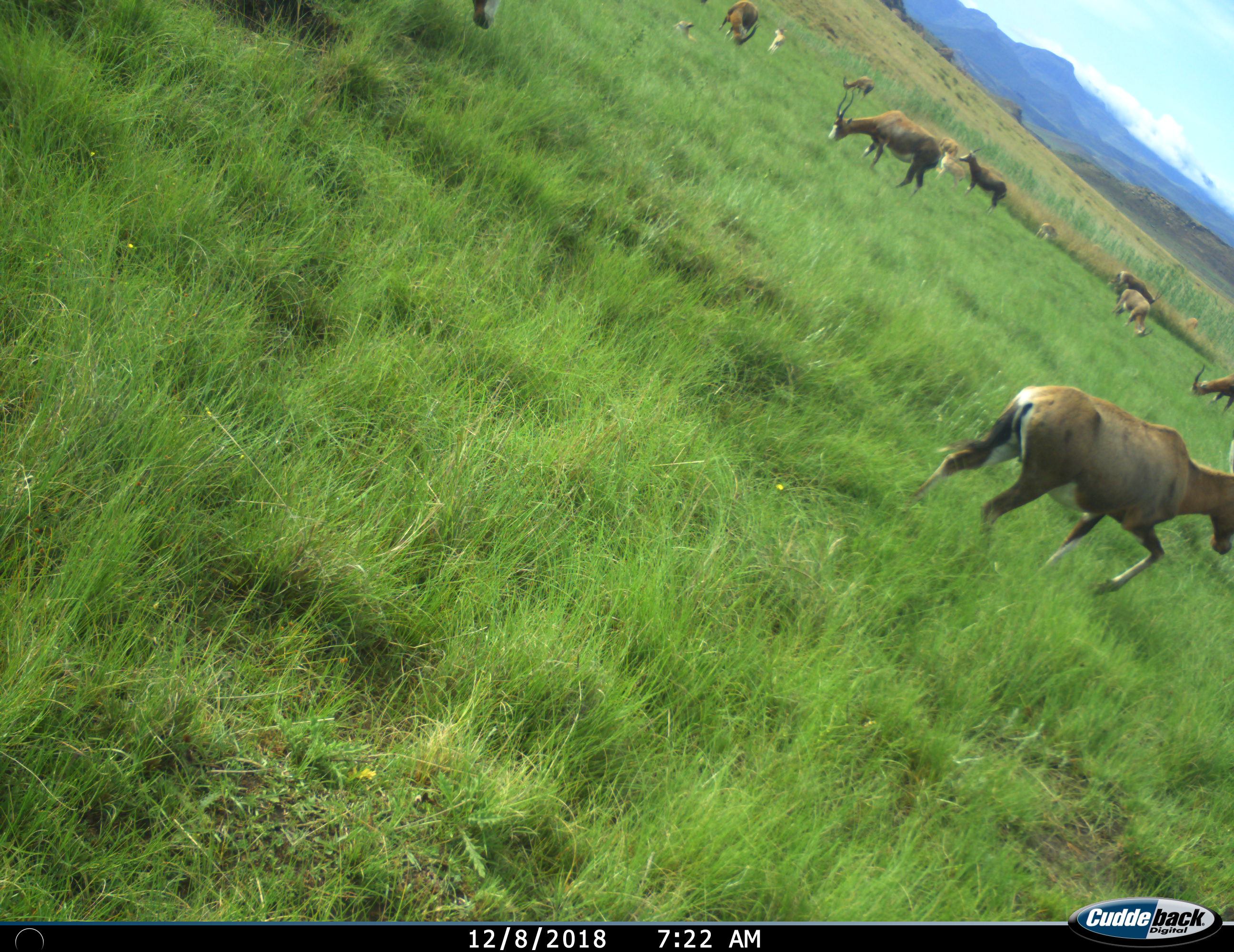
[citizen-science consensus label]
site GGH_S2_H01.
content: unidentified animal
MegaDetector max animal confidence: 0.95